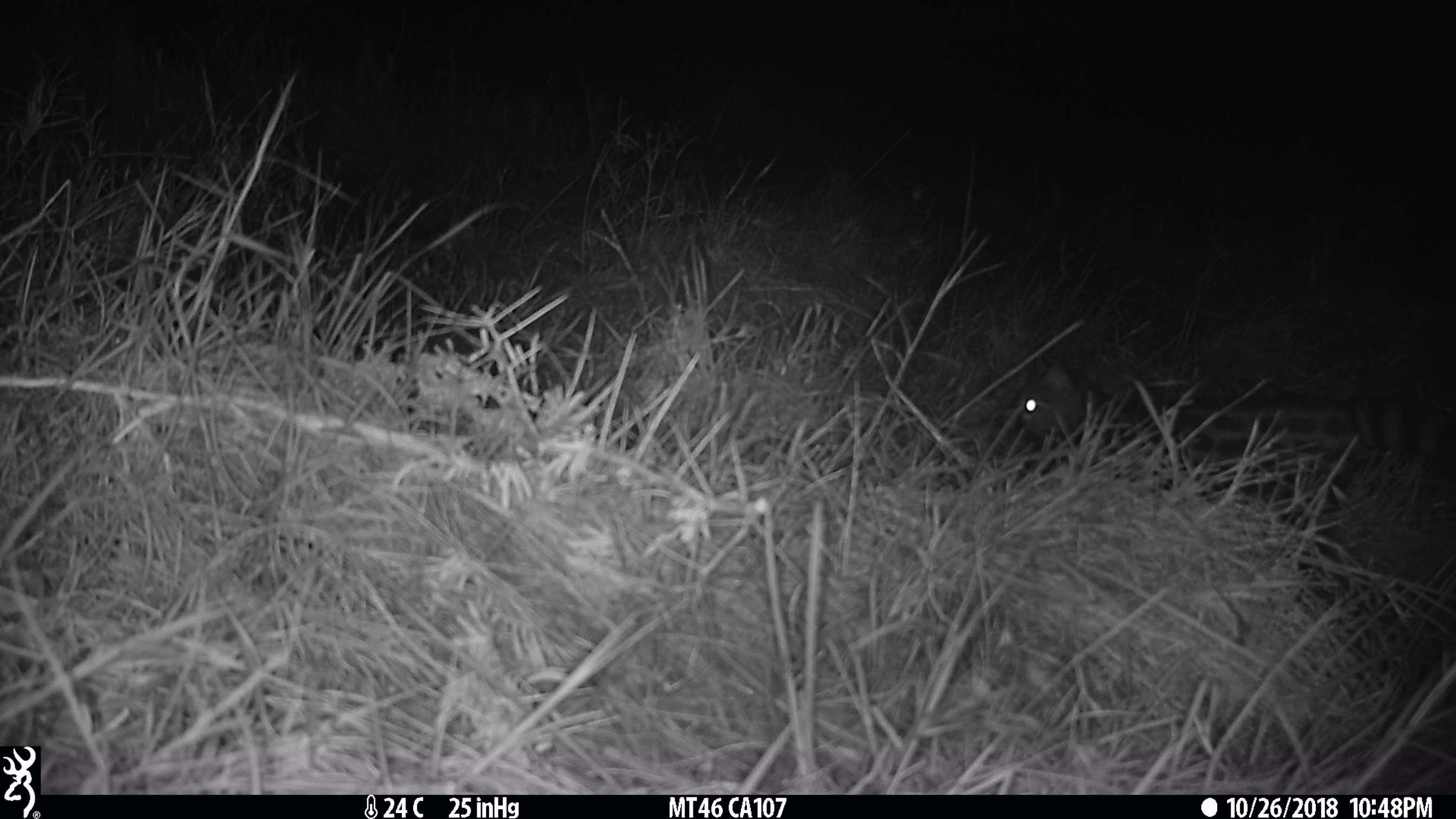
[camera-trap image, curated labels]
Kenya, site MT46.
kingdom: Animalia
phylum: Chordata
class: Mammalia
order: Carnivora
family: Viverridae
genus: Genetta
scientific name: Genetta genetta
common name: genet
Genet (Genetta genetta).